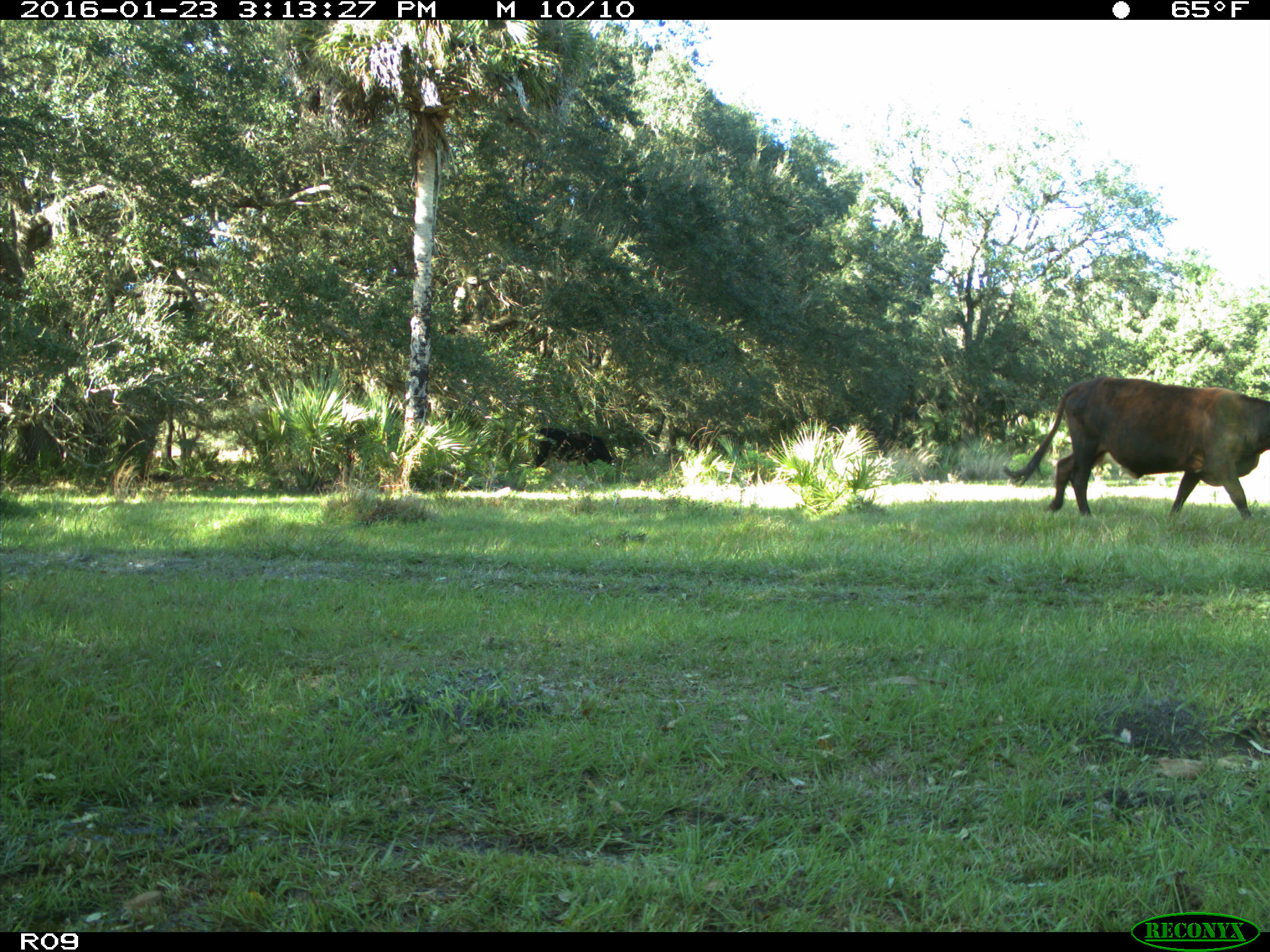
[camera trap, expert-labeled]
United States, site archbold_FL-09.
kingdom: Animalia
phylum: Chordata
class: Mammalia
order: Artiodactyla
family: Bovidae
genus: Bos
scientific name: Bos taurus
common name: domestic cow